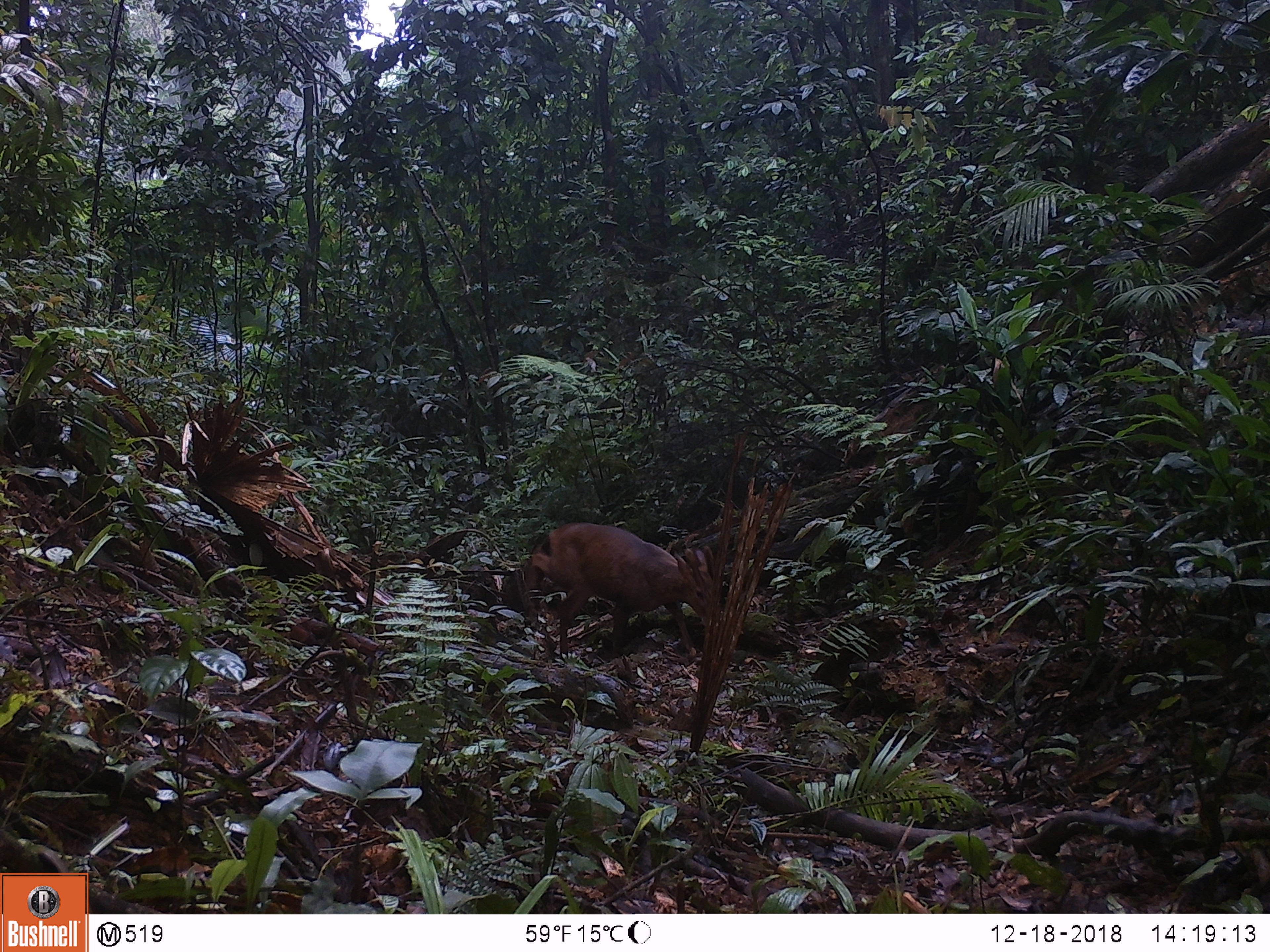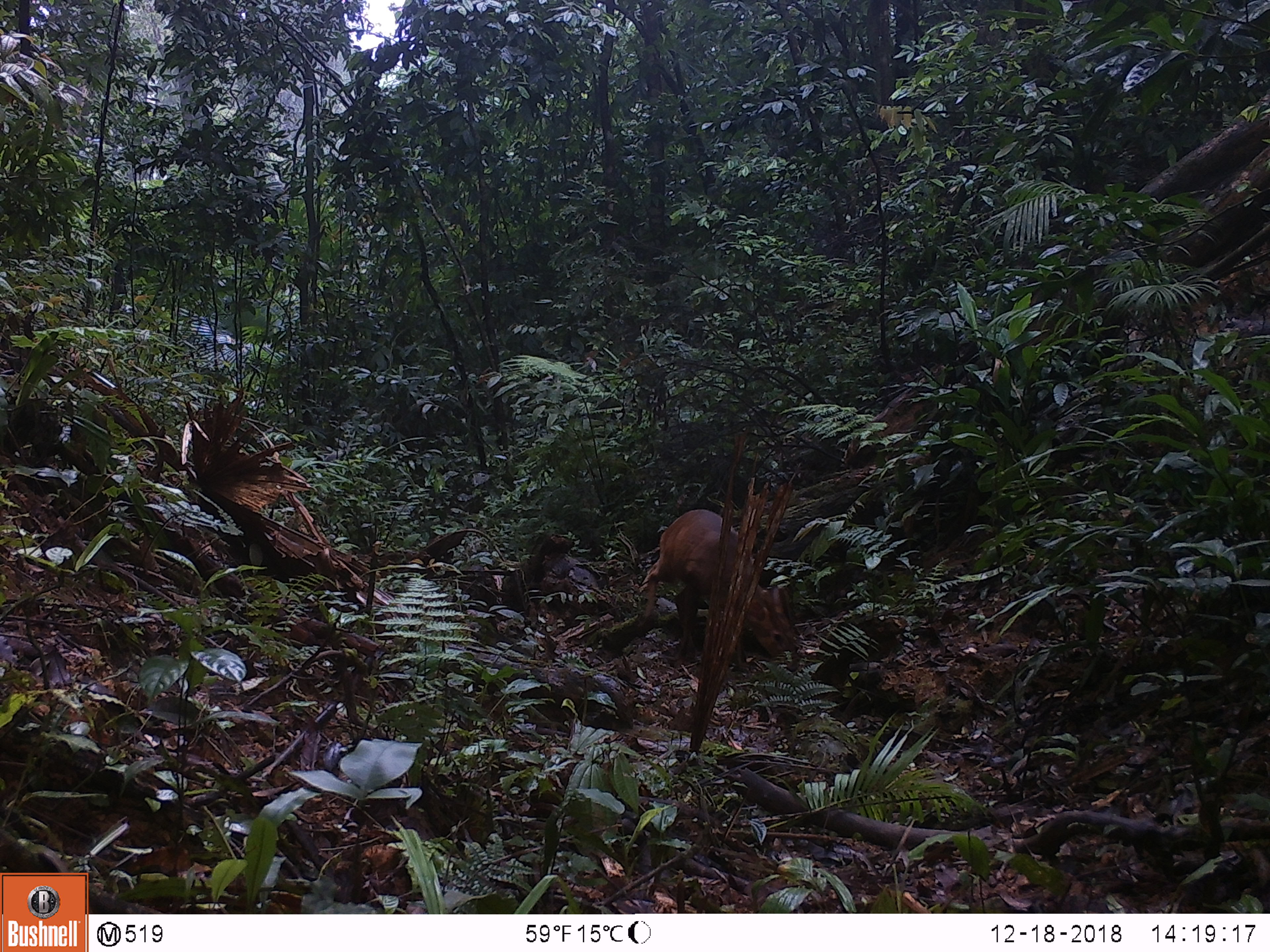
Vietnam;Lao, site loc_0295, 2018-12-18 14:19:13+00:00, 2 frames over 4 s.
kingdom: Animalia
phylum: Chordata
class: Mammalia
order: Artiodactyla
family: Cervidae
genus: Muntiacus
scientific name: Muntiacus vuquangensis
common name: large-antlered muntjac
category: large antlered muntjac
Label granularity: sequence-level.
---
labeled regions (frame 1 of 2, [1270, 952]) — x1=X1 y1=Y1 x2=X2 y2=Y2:
large antlered muntjac: x1=525 y1=521 x2=715 y2=660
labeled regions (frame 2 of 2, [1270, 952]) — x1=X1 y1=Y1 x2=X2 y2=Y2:
large antlered muntjac: x1=644 y1=508 x2=799 y2=670